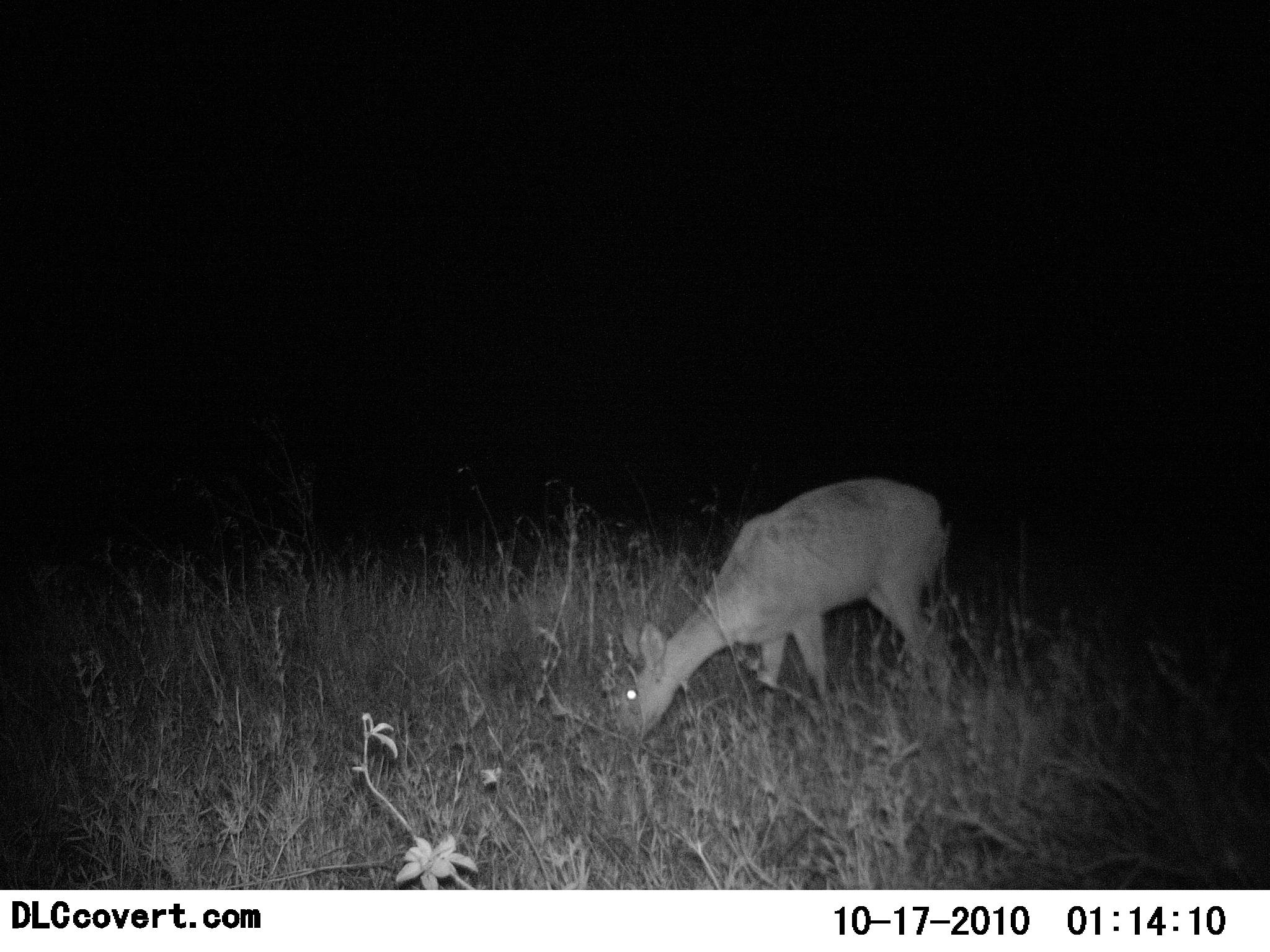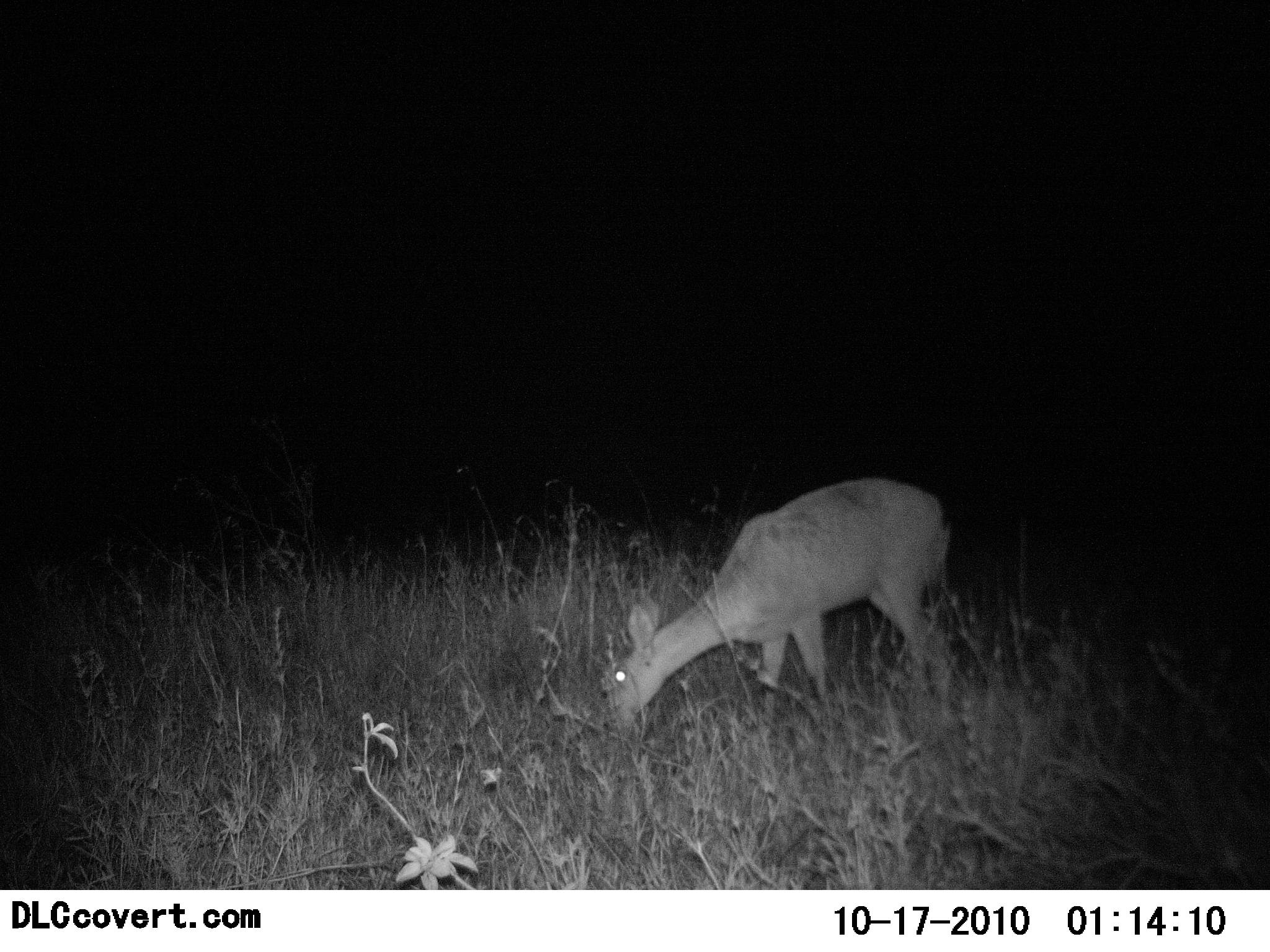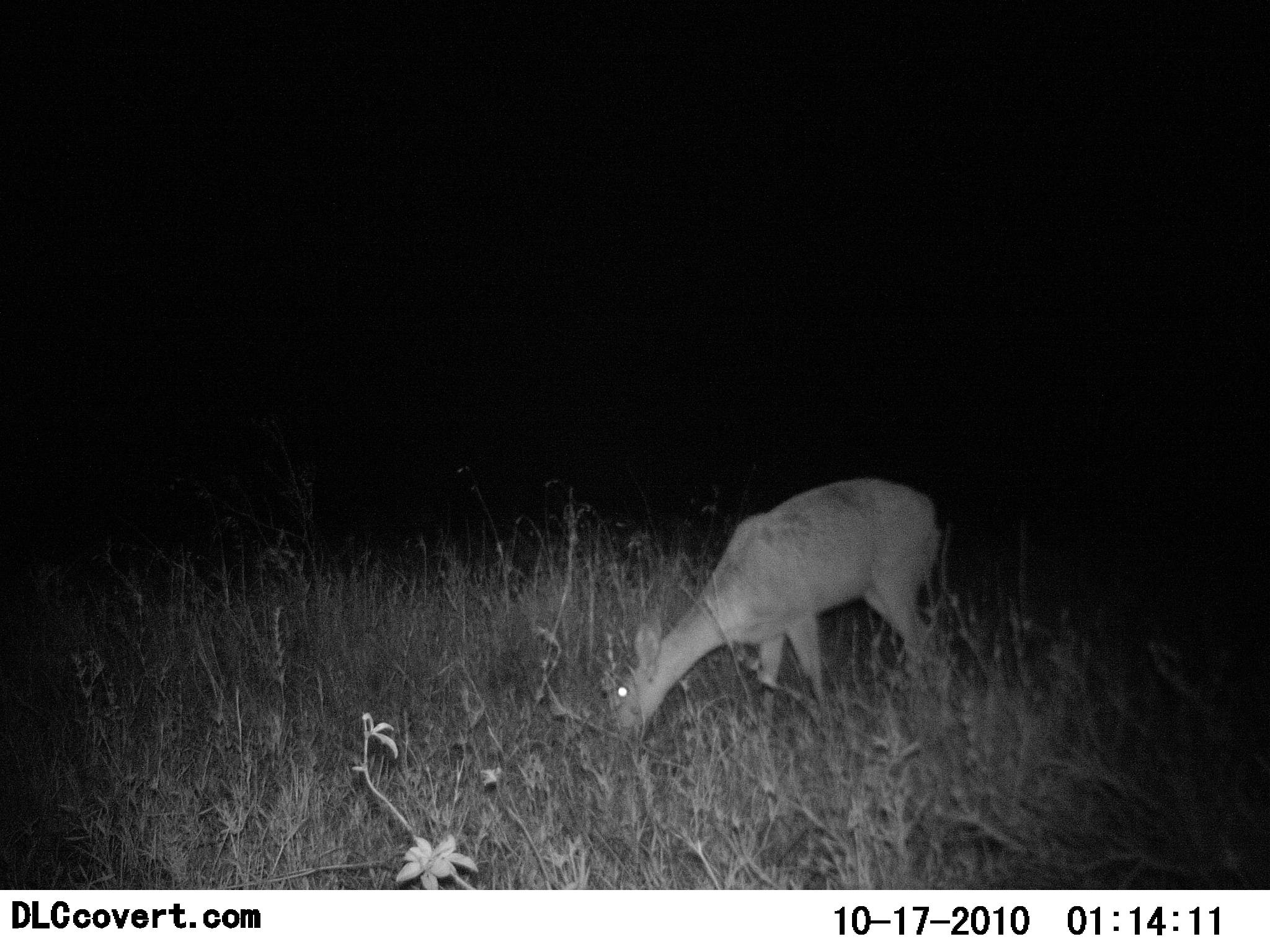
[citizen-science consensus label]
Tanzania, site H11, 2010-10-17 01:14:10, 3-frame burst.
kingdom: Animalia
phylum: Chordata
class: Mammalia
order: Artiodactyla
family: Bovidae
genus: Redunca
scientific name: Redunca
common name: reedbuck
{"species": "reedbuck (Redunca)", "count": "1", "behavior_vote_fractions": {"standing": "14%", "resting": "0%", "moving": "0%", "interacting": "0%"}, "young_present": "0%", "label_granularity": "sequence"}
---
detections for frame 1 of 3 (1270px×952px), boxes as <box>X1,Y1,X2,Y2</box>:
animal: <box>619,475,957,751</box>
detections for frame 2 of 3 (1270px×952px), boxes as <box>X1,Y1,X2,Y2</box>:
animal: <box>609,475,962,751</box>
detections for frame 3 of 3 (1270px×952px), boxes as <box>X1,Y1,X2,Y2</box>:
animal: <box>610,476,959,758</box>